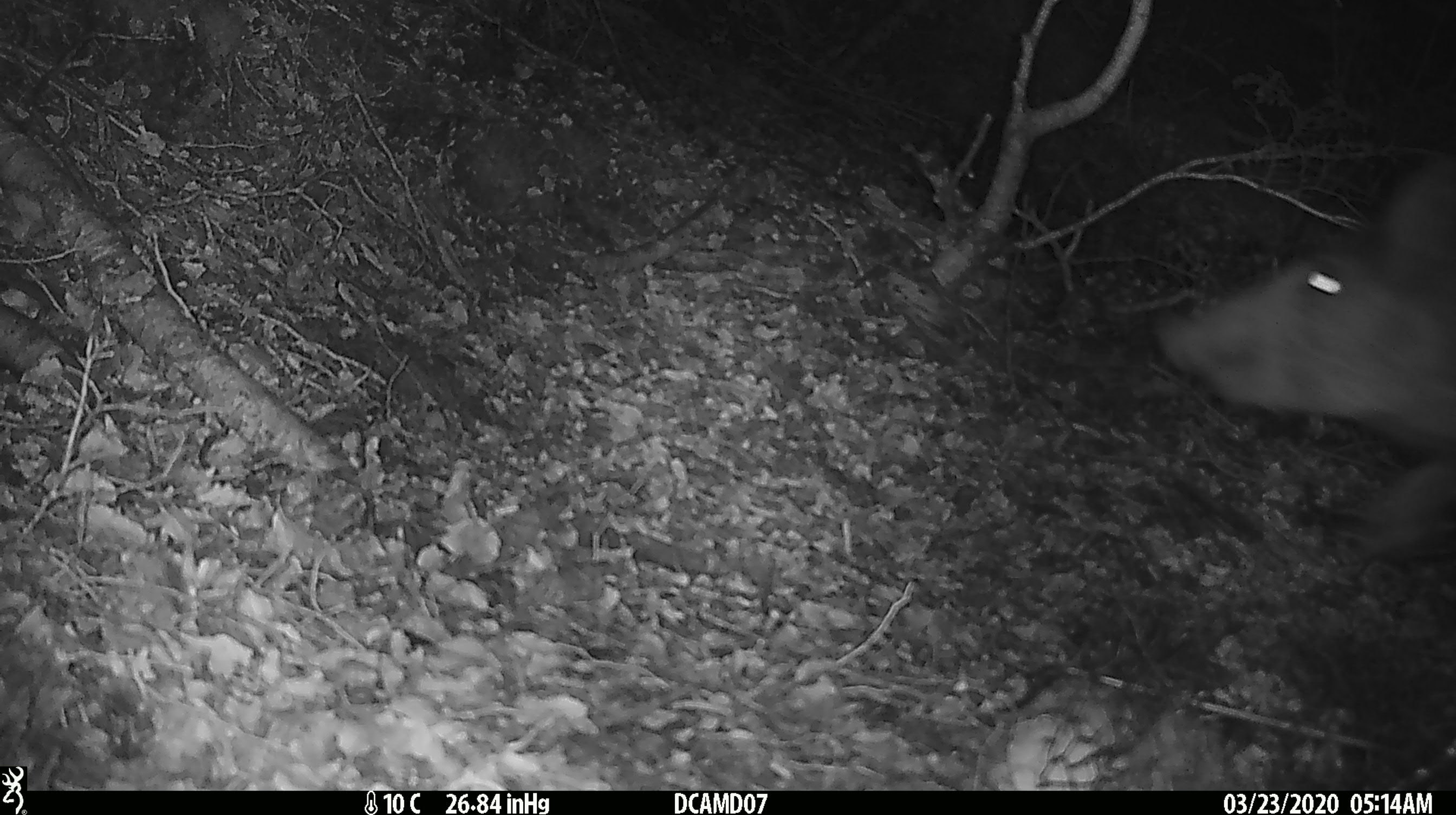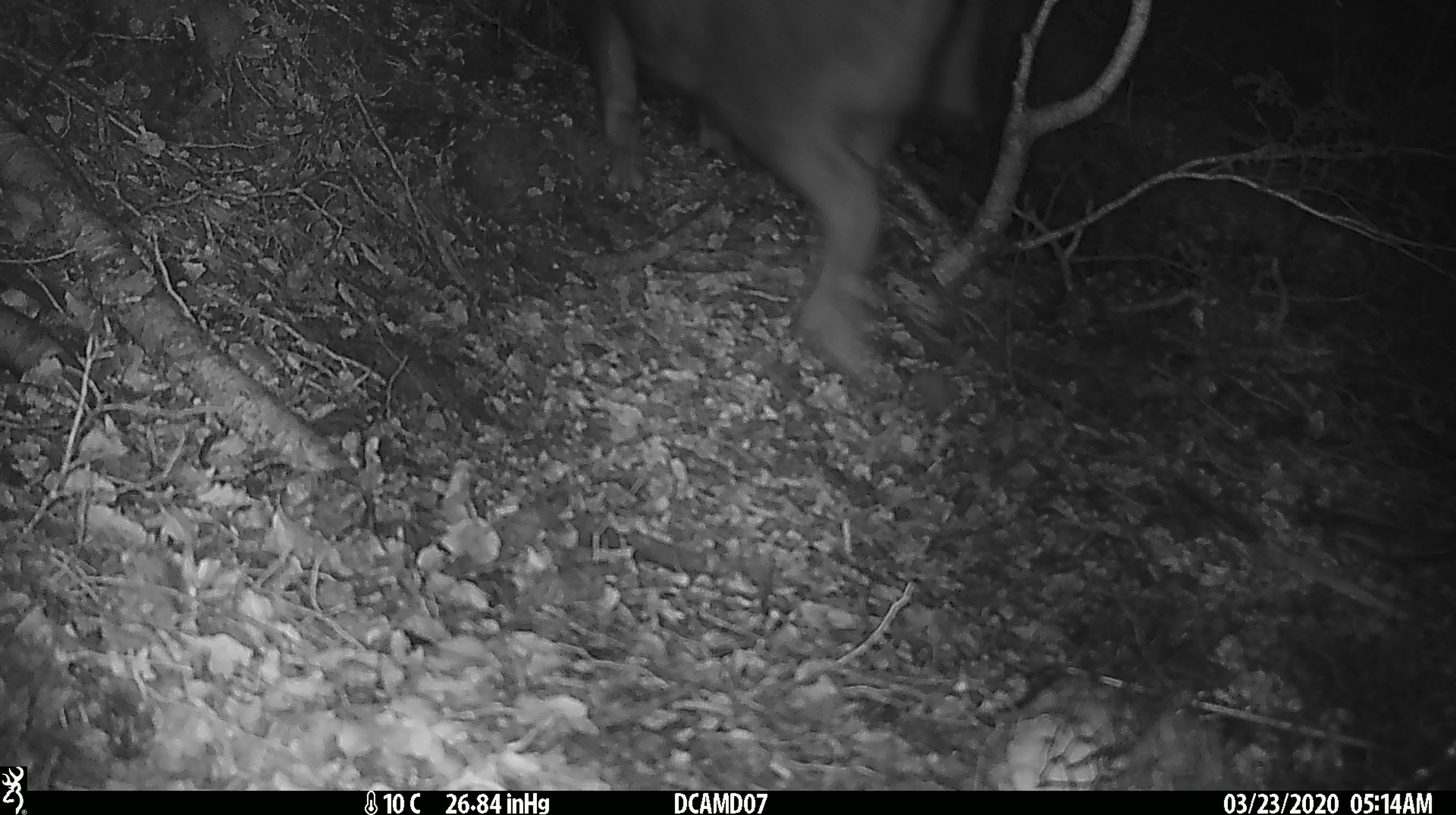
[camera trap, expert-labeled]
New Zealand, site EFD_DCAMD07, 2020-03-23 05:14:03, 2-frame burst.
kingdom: Animalia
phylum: Chordata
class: Mammalia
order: Artiodactyla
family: Suidae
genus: Sus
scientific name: Sus scrofa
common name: pig